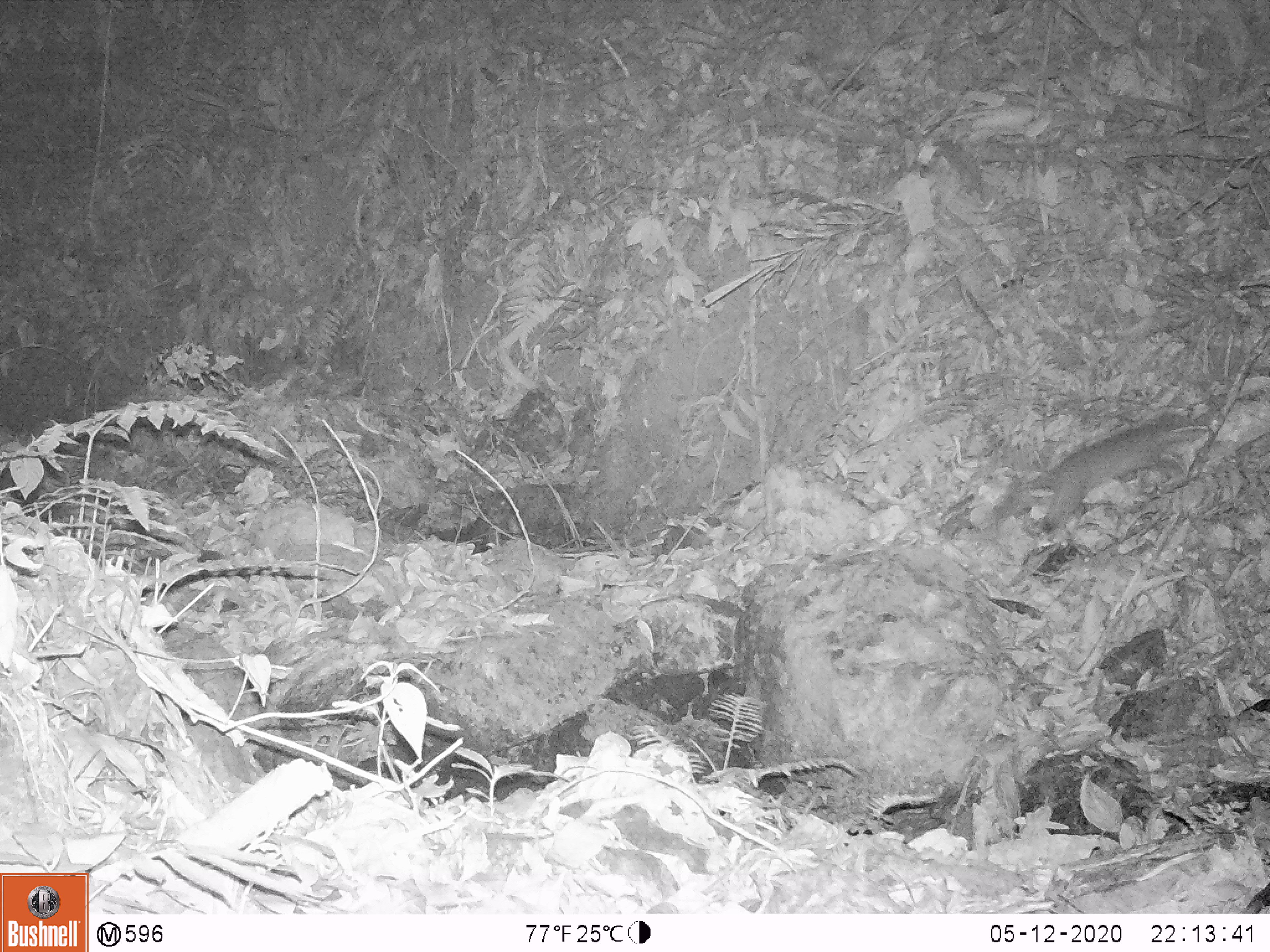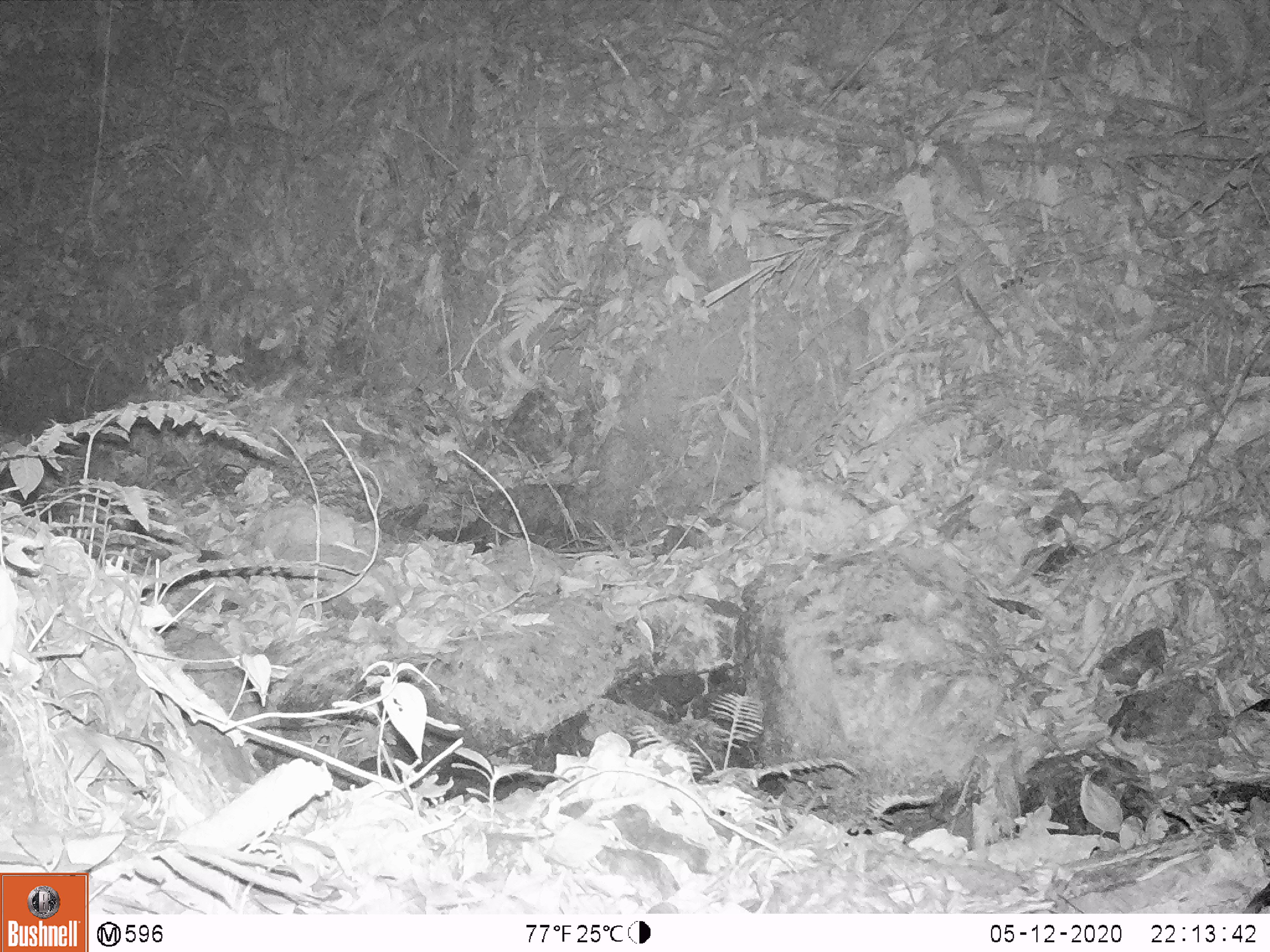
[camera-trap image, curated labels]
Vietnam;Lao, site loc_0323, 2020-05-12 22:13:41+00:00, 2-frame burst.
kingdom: Animalia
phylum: Chordata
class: Mammalia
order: Carnivora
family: Mustelidae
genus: Melogale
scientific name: Melogale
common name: ferret badger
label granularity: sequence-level